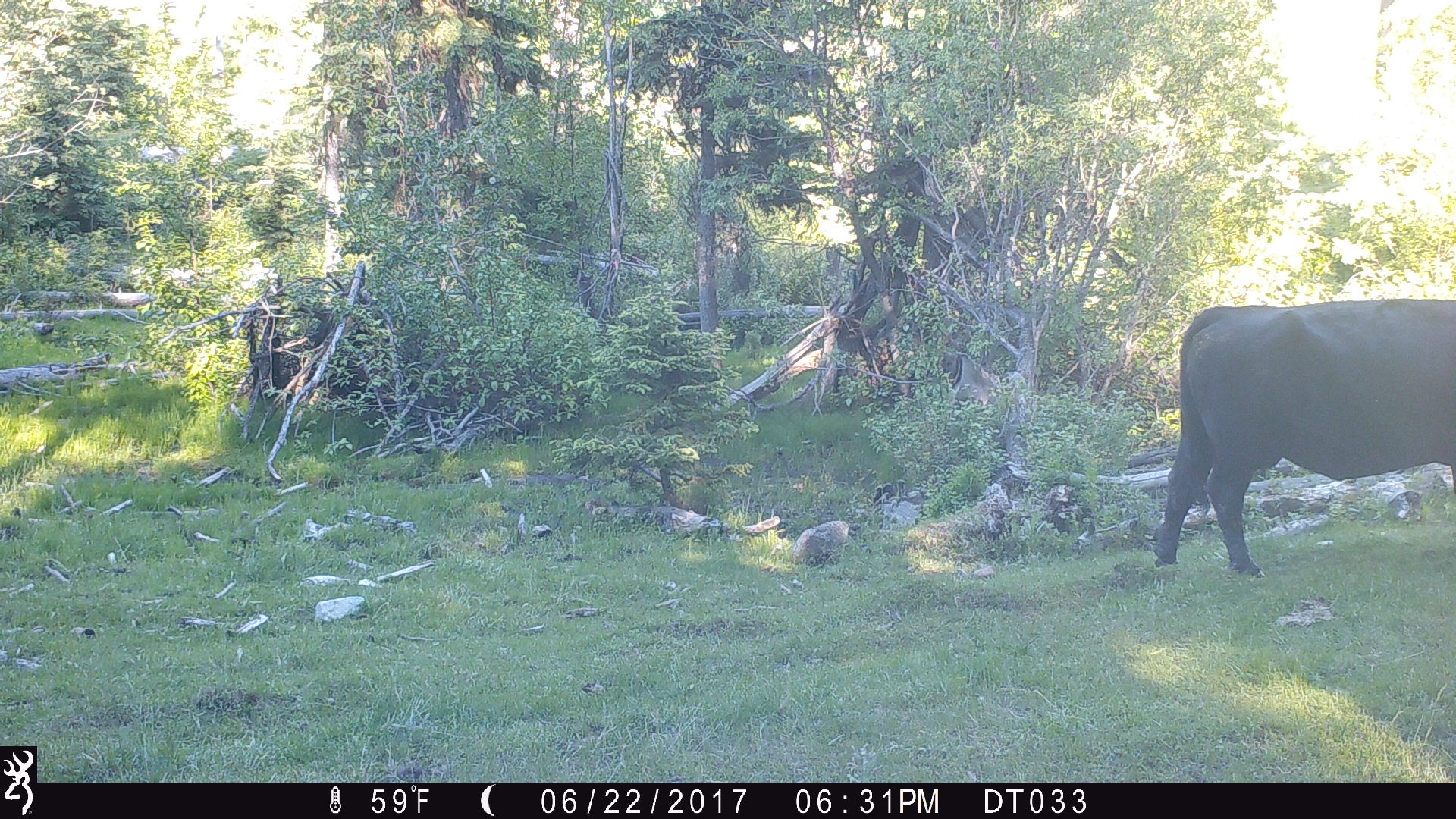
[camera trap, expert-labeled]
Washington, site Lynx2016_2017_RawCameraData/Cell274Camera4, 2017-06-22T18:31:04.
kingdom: Animalia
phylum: Chordata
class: Mammalia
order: Artiodactyla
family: Bovidae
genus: Bos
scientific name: Bos taurus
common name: domestic cattle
Domestic cattle (Bos taurus). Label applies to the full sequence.